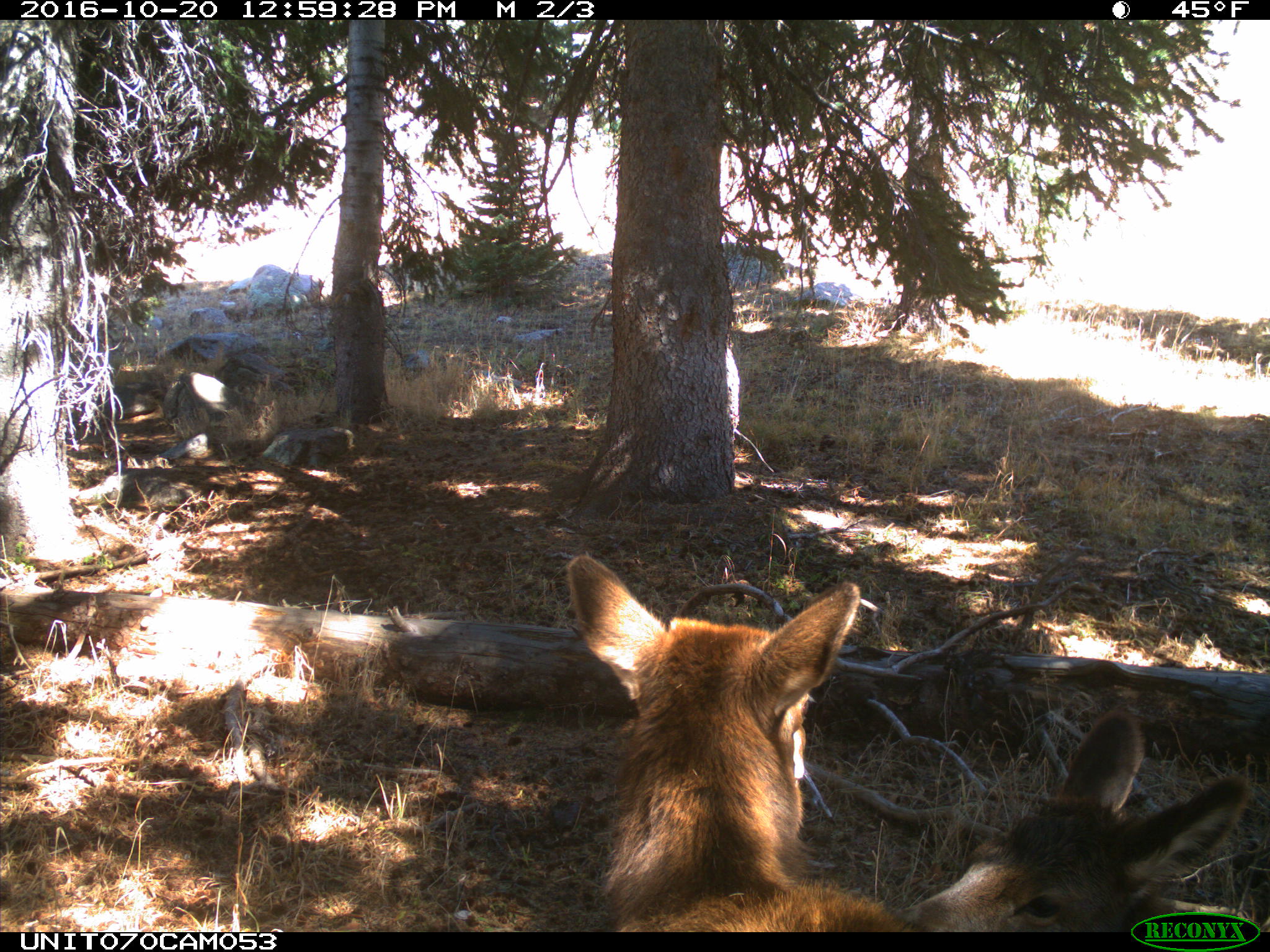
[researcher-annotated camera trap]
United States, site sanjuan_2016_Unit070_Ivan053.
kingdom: Animalia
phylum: Chordata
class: Mammalia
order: Artiodactyla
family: Cervidae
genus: Cervus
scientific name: Cervus elaphus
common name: red deer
Cervus elaphus (red deer).